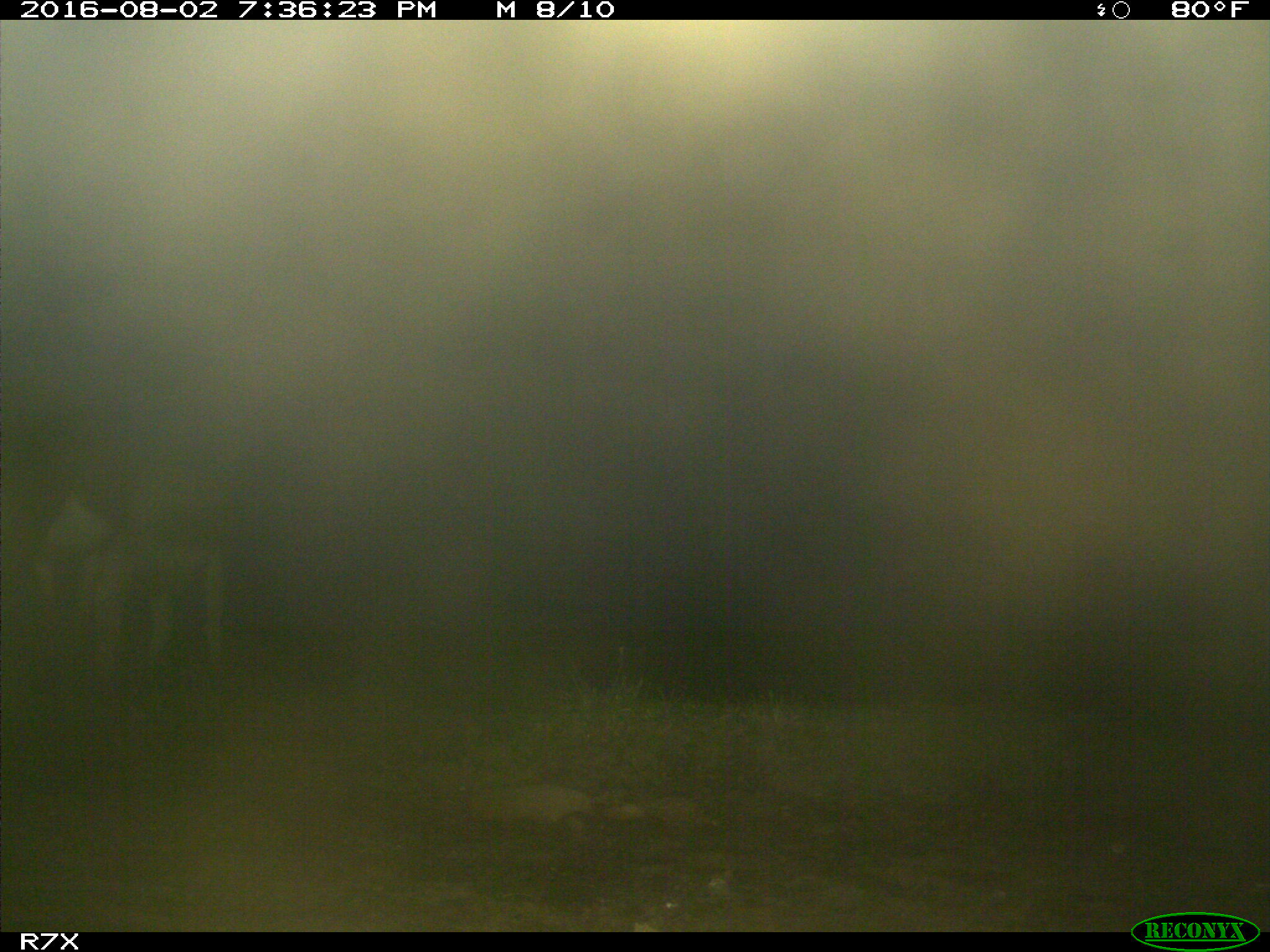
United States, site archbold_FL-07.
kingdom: Animalia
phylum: Chordata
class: Mammalia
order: Artiodactyla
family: Bovidae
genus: Bos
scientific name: Bos taurus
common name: domestic cow